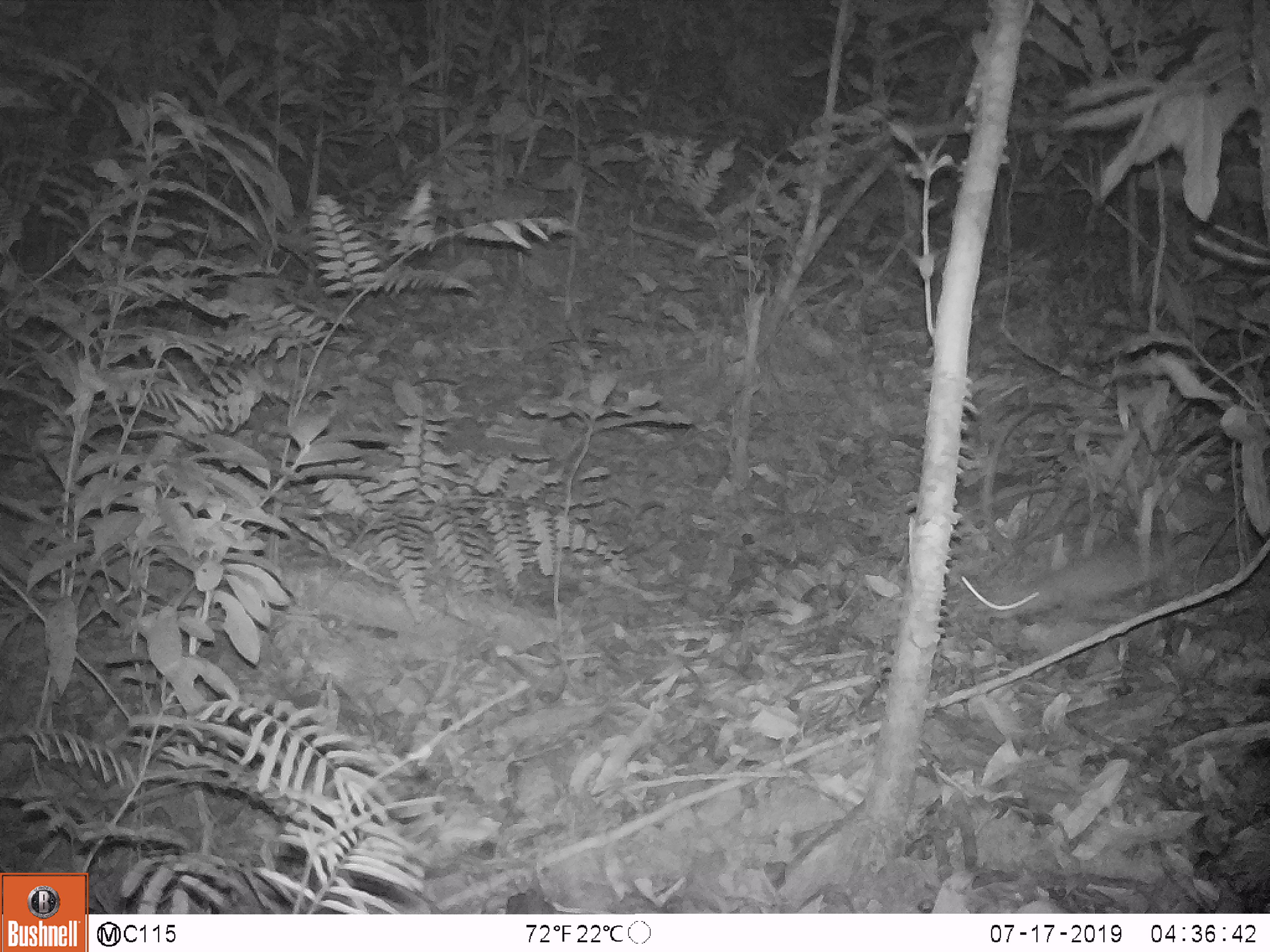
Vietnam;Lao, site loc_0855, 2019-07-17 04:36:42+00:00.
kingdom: Animalia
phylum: Chordata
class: Mammalia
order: Rodentia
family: Muridae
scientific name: Muridae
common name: old-world mice and rats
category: unidentified murid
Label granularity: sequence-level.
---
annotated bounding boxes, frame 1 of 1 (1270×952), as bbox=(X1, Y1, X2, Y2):
unidentified murid: bbox=(959, 529, 1190, 618)